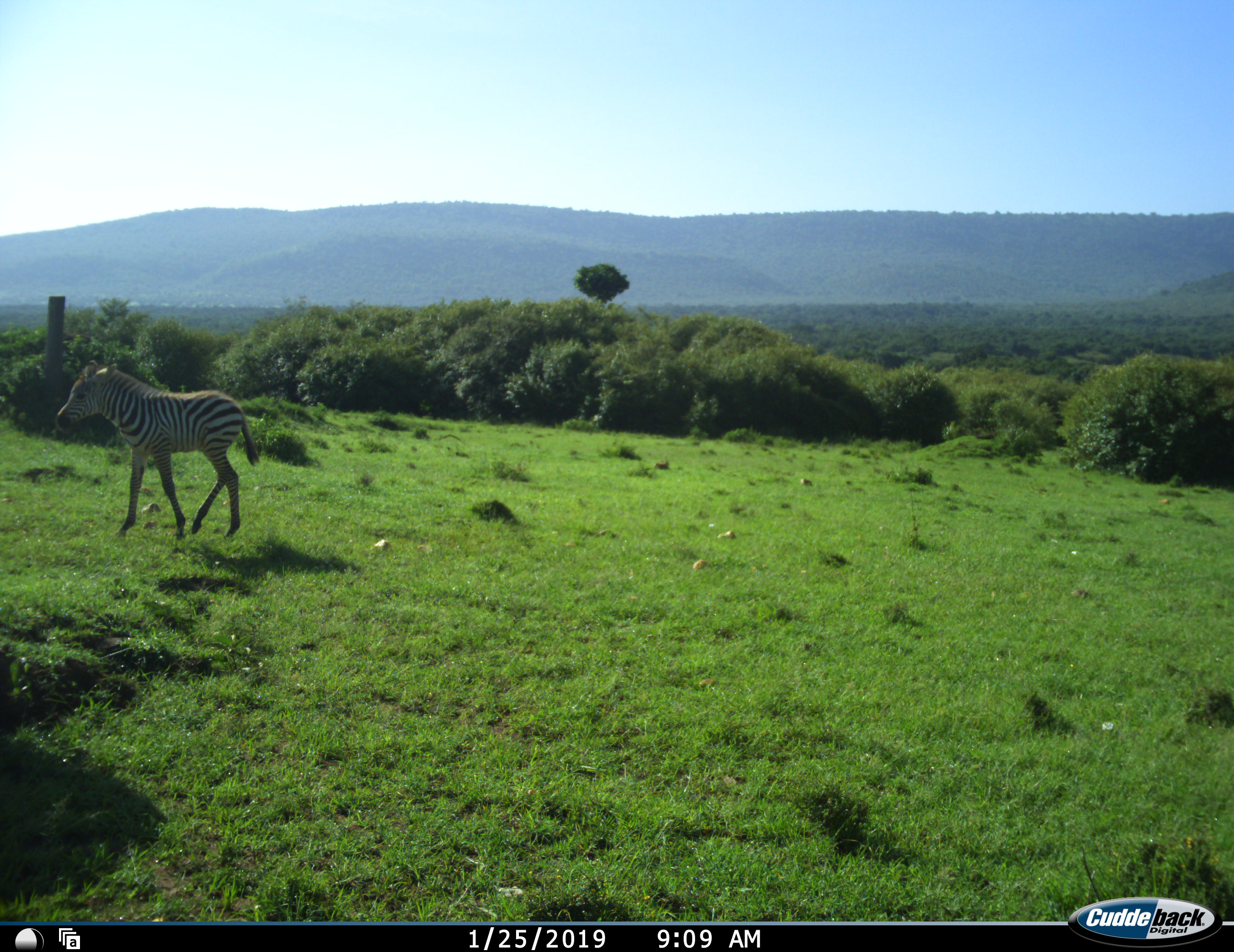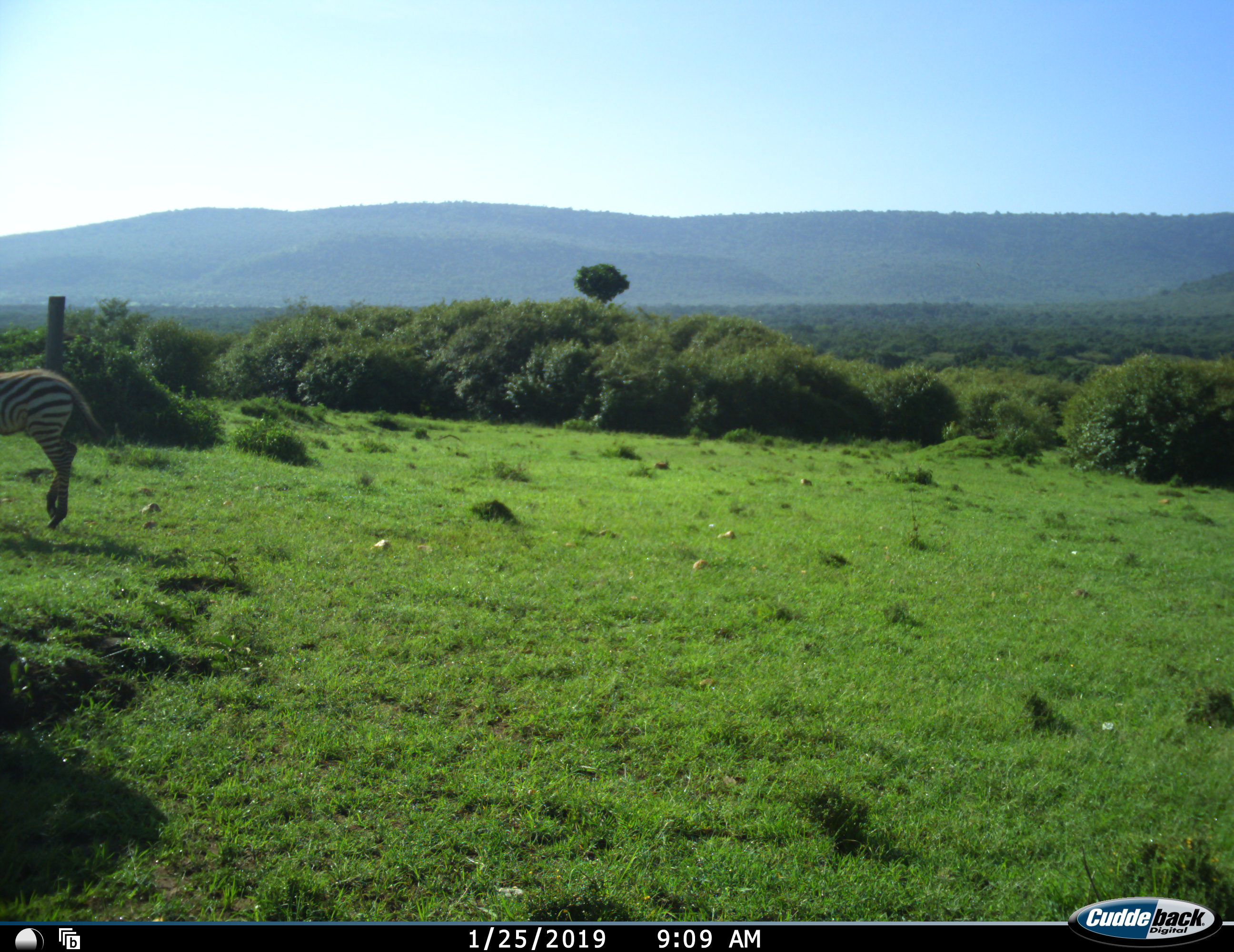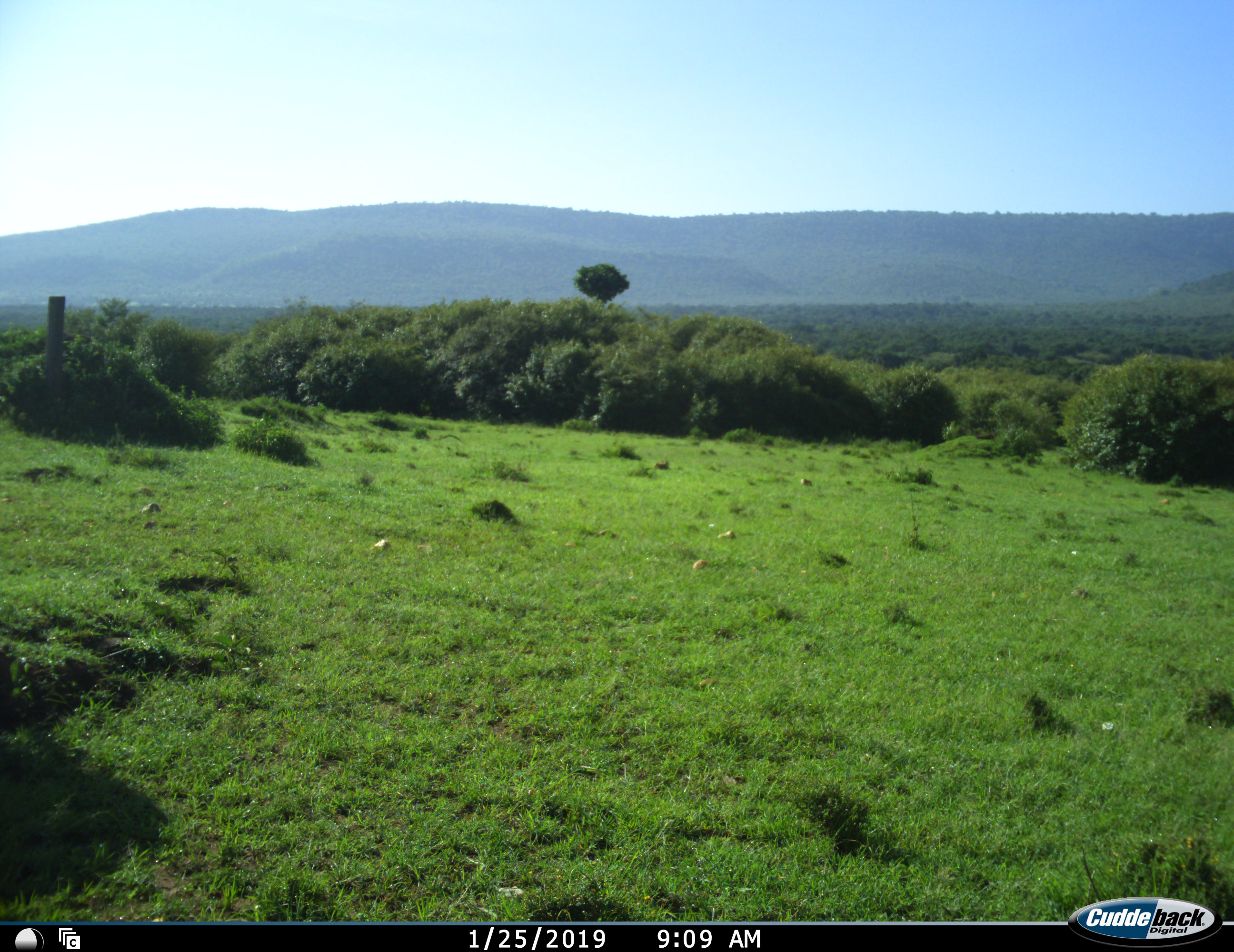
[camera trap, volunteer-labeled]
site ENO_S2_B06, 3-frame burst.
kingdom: Animalia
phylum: Chordata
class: Mammalia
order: Perissodactyla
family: Equidae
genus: Equus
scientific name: Equus quagga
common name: plains zebra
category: zebraplains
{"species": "zebraplains (plains zebra) (Equus quagga)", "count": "1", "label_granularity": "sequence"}